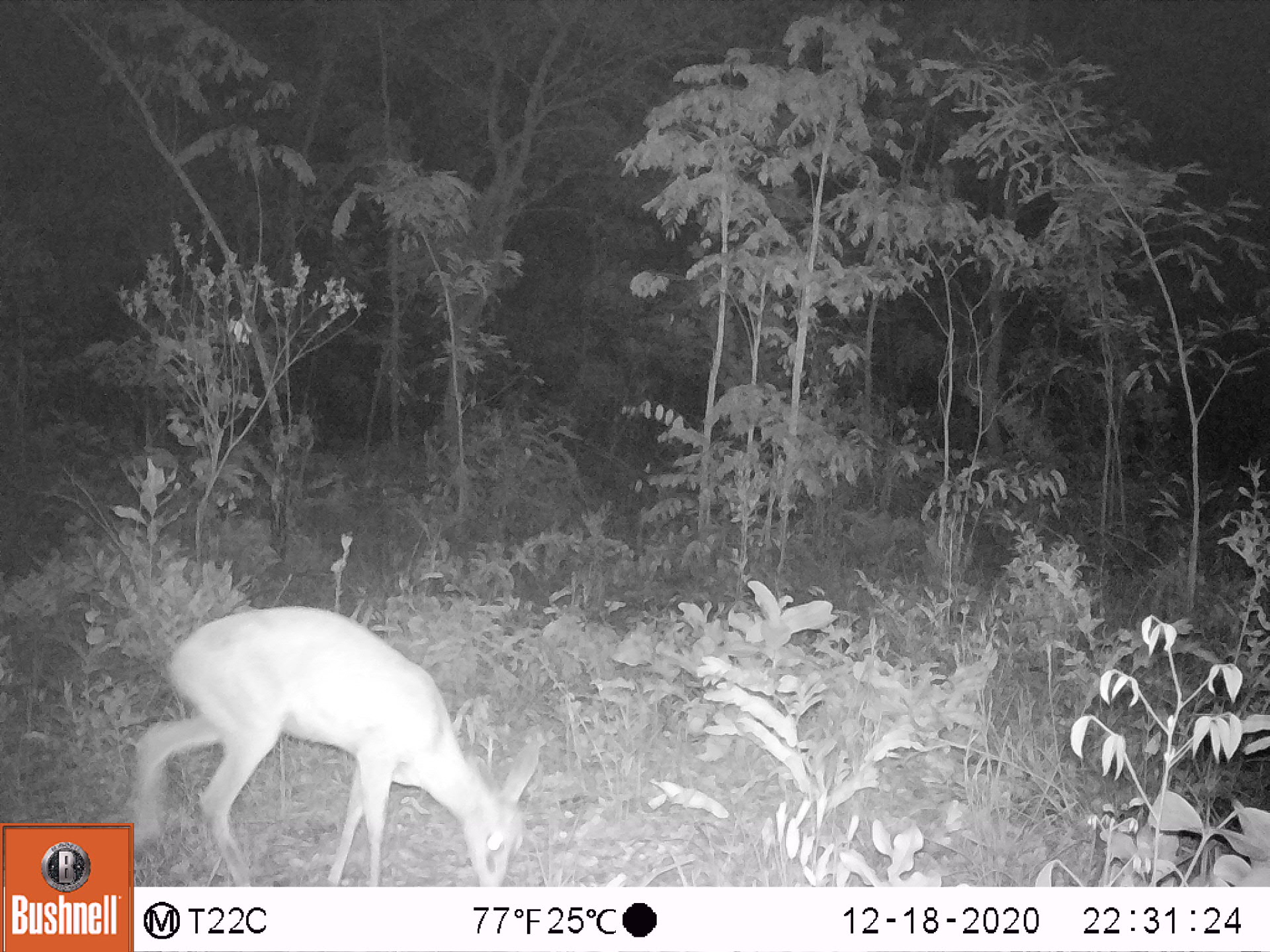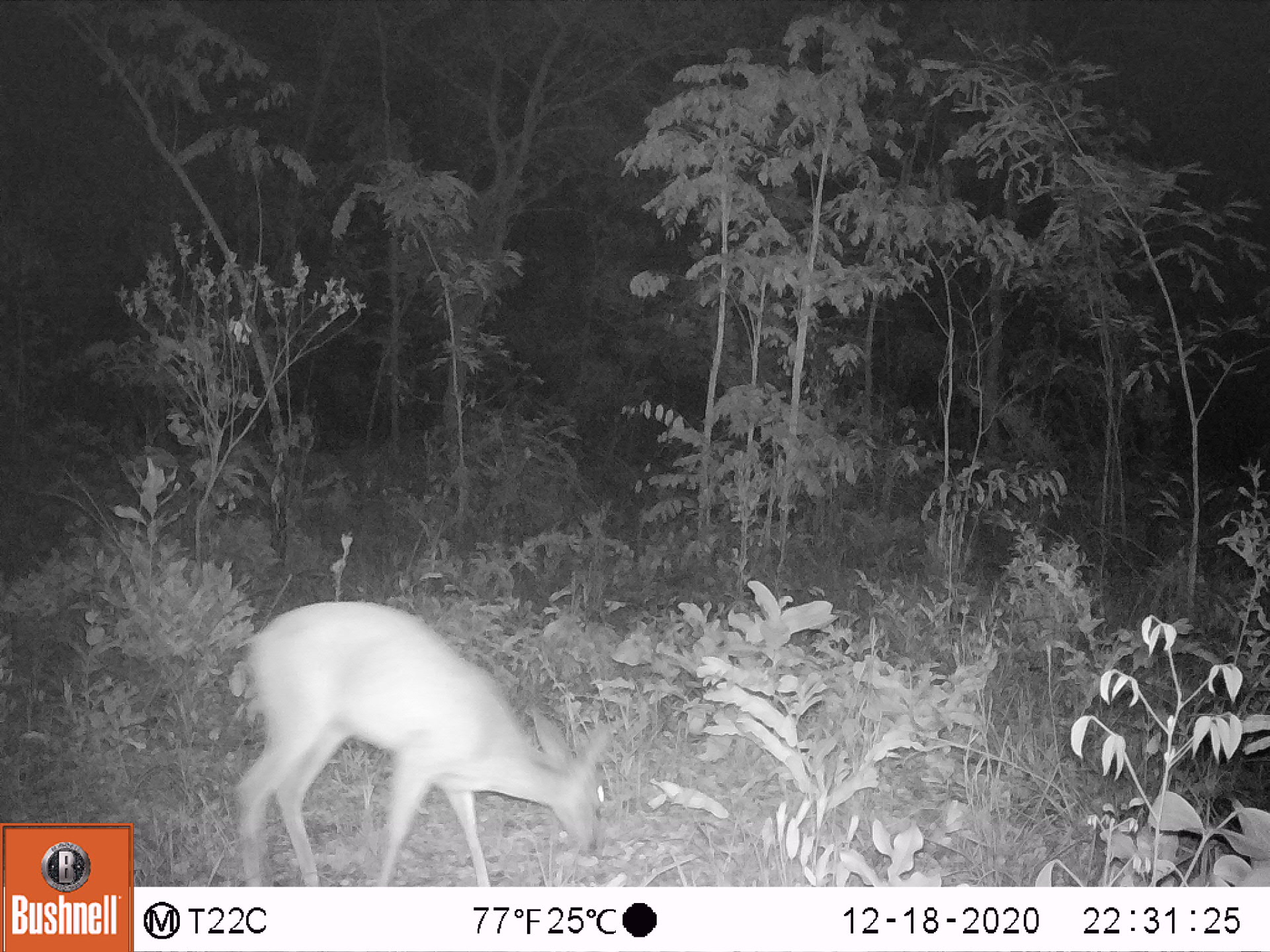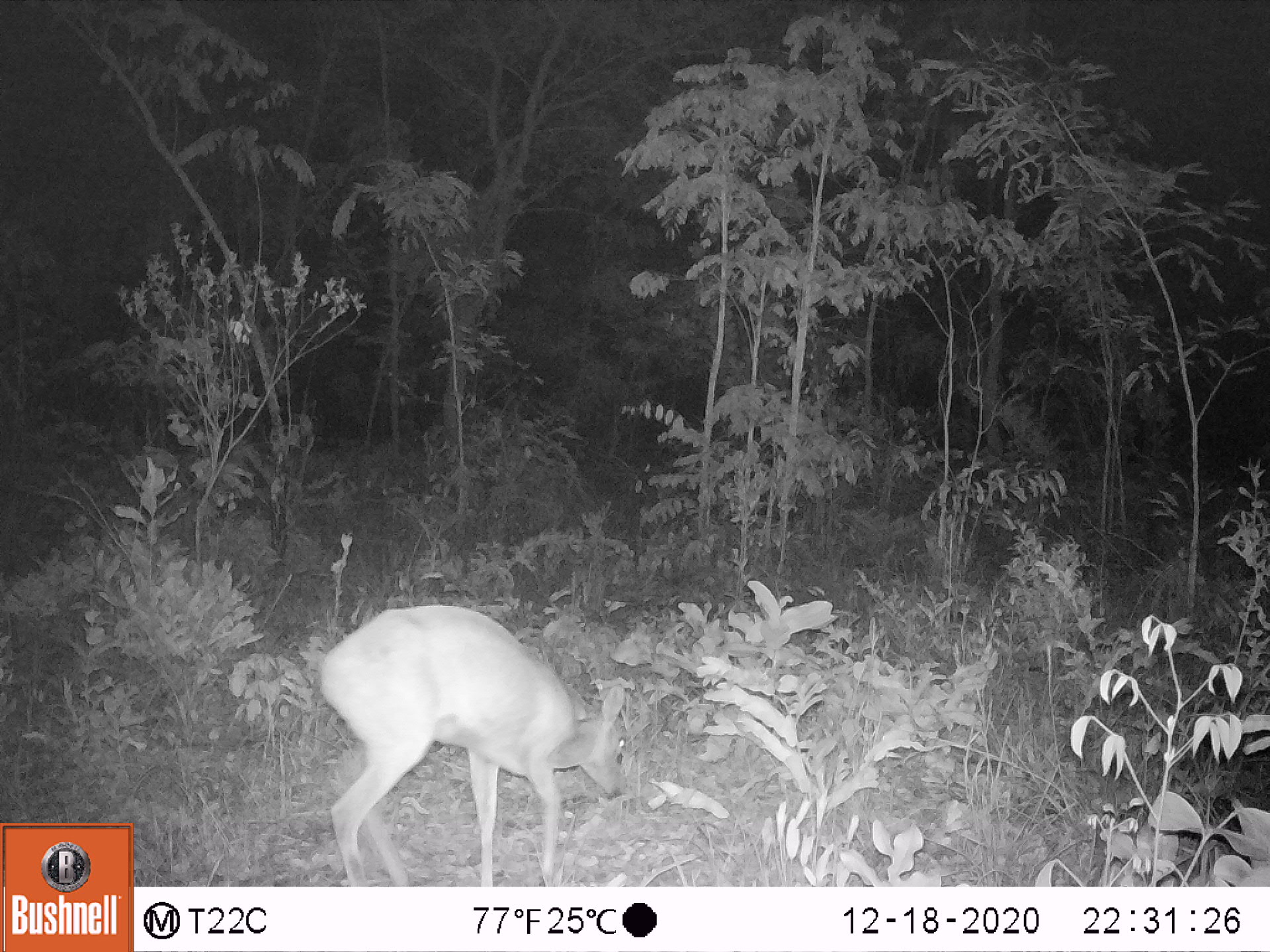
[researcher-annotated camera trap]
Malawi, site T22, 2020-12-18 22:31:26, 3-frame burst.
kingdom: Animalia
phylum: Chordata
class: Mammalia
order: Artiodactyla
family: Bovidae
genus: Sylvicapra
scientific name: Sylvicapra grimmia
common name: common duiker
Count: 1.